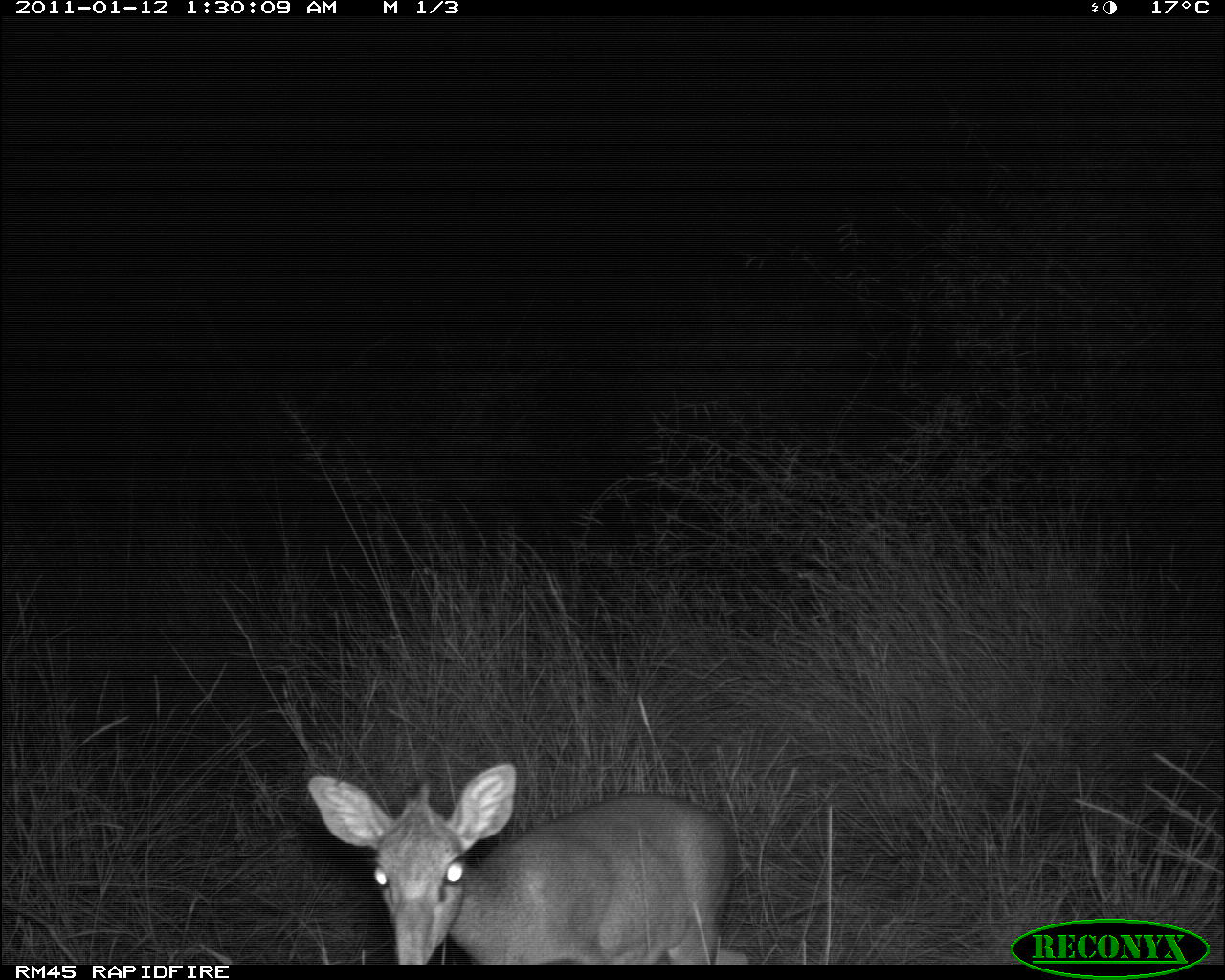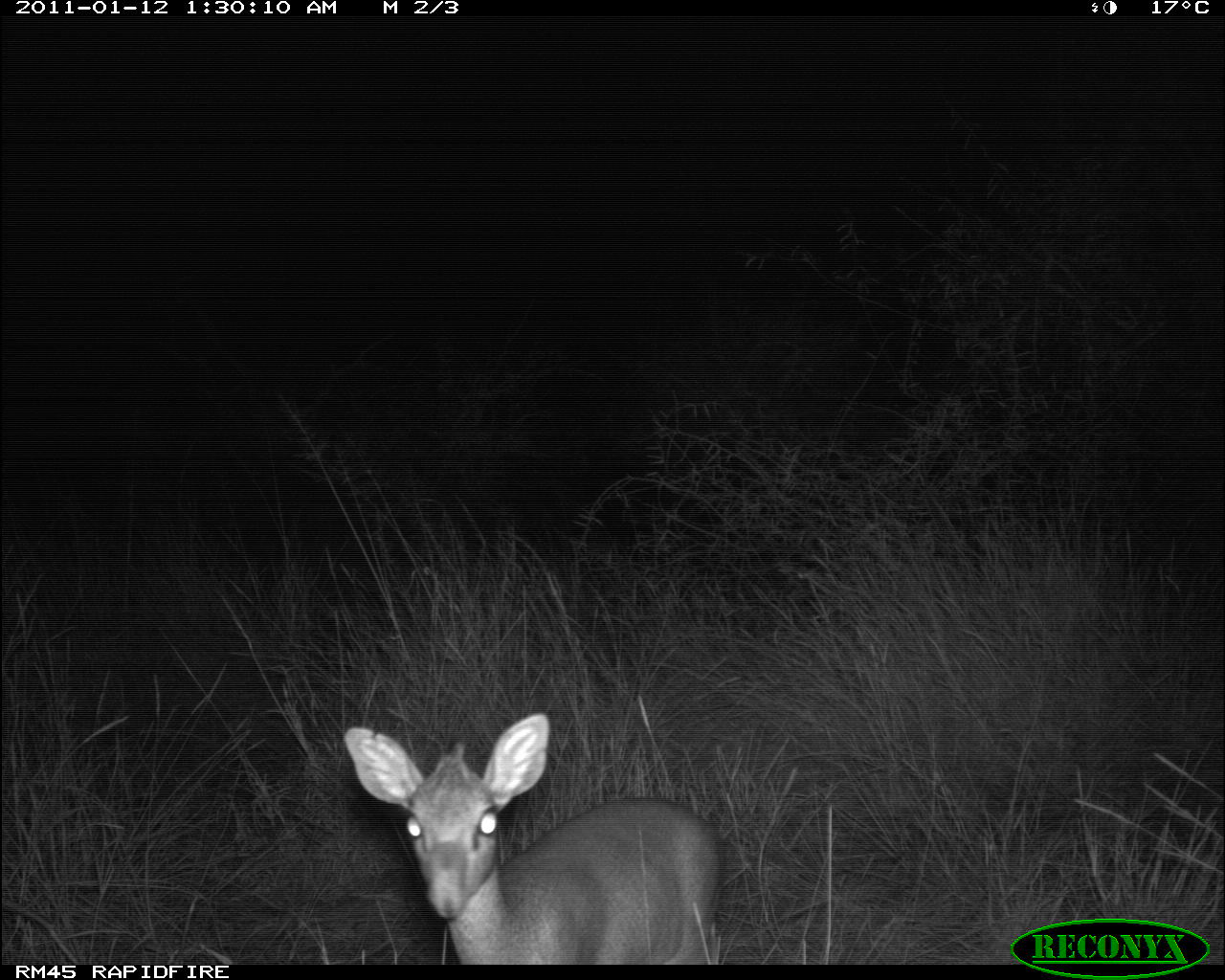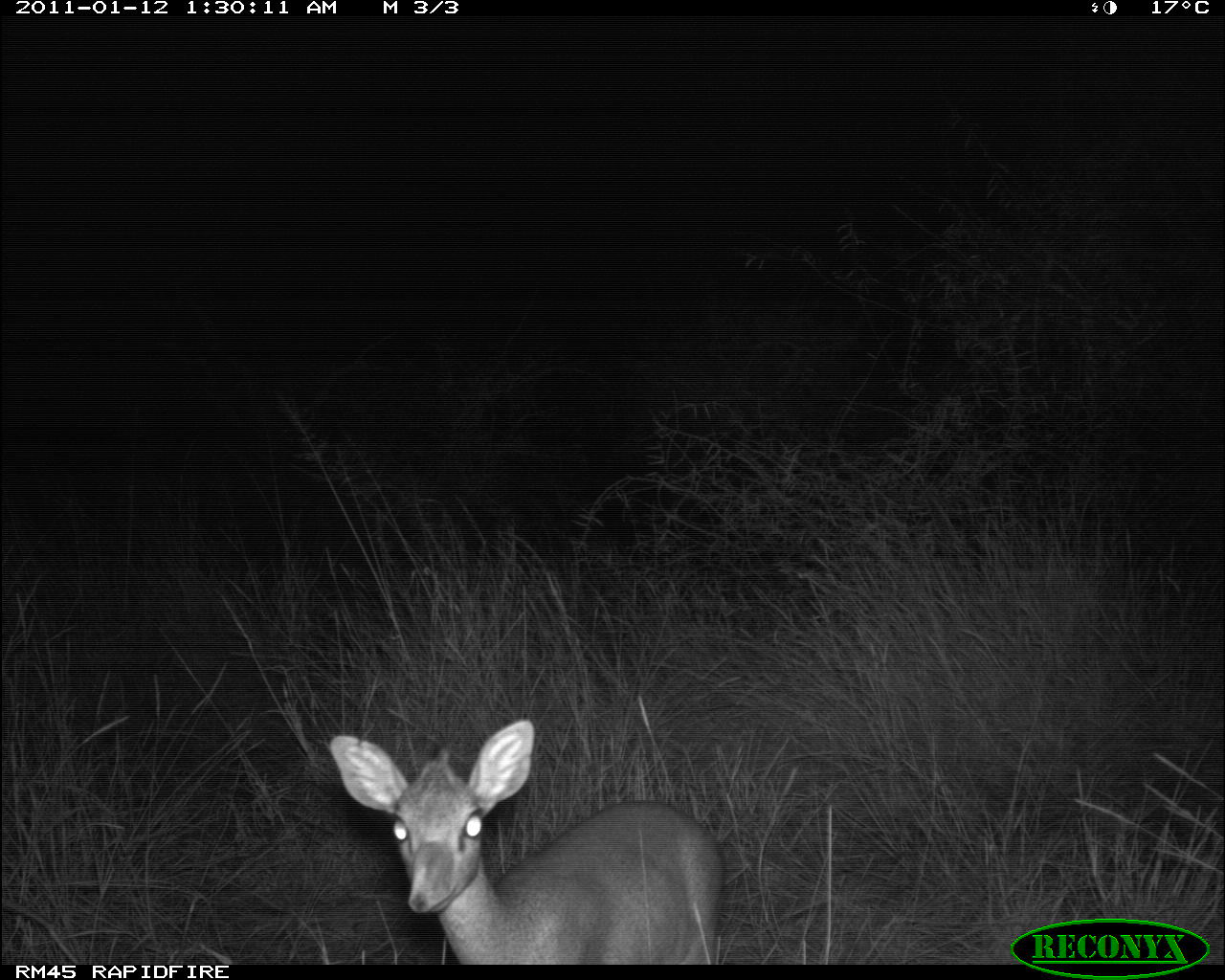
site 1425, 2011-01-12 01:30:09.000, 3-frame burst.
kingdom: Animalia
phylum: Chordata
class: Mammalia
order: Artiodactyla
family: Bovidae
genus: Madoqua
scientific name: Madoqua guentheri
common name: günther's dik-dik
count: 1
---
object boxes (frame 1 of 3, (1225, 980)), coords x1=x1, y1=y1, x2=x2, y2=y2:
madoqua guentheri: x1=306, y1=762, x2=751, y2=965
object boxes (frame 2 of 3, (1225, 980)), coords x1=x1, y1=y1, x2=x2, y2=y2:
madoqua guentheri: x1=341, y1=711, x2=727, y2=964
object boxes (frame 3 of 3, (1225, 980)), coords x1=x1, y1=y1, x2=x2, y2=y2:
madoqua guentheri: x1=329, y1=719, x2=725, y2=964